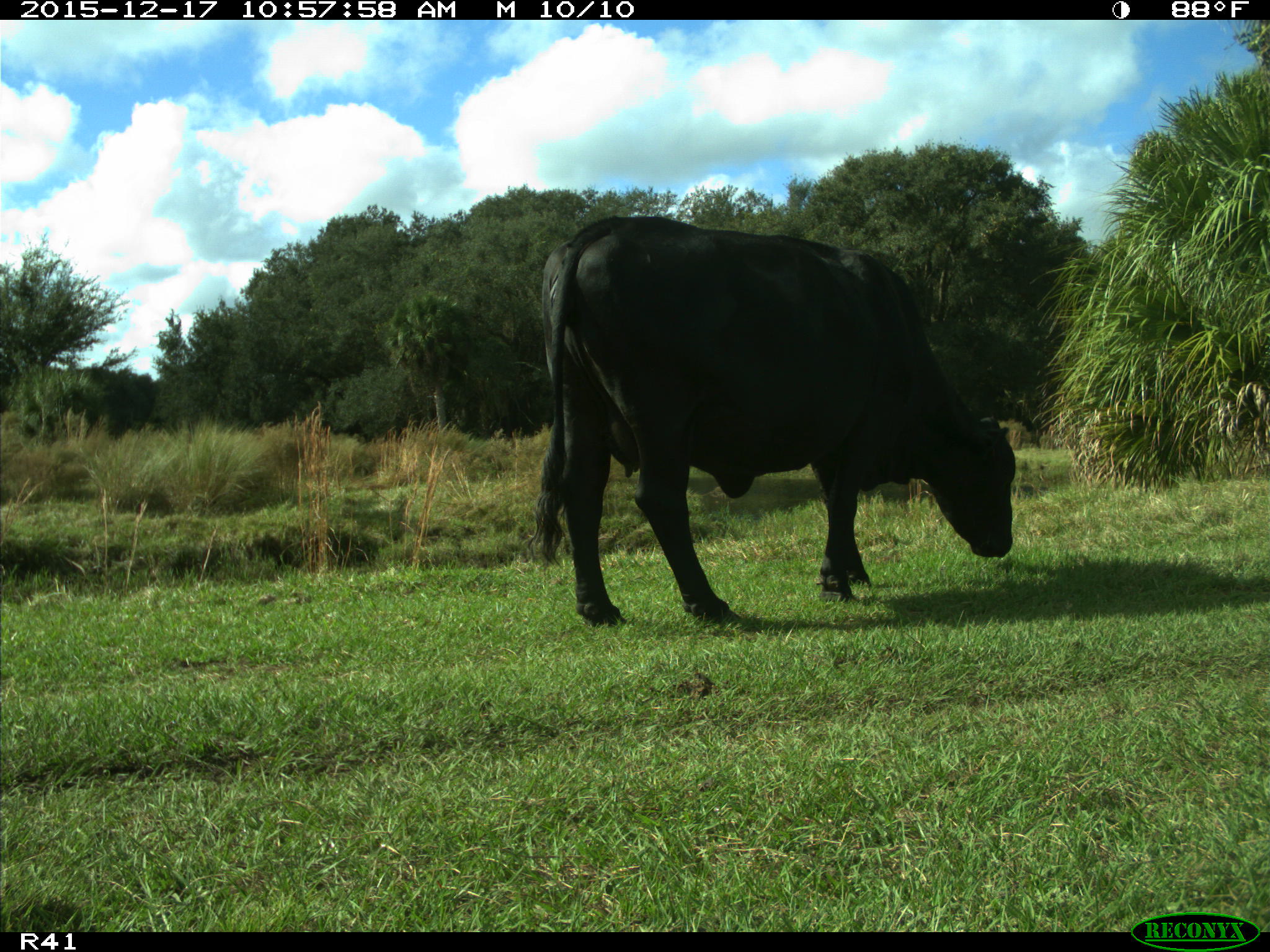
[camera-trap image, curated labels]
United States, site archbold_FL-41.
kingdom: Animalia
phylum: Chordata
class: Mammalia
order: Artiodactyla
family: Bovidae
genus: Bos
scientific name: Bos taurus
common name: domestic cow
Bos taurus (domestic cow).